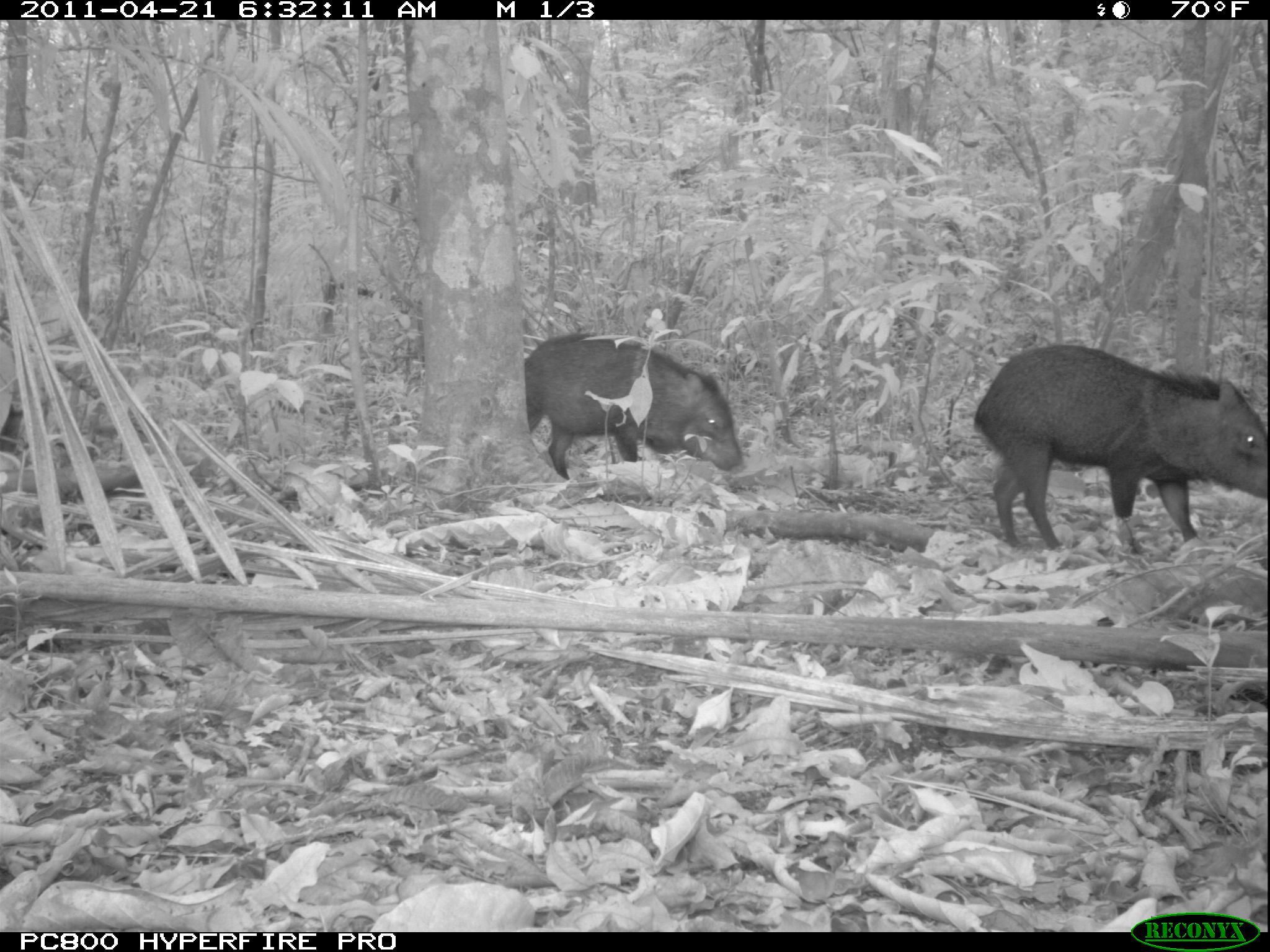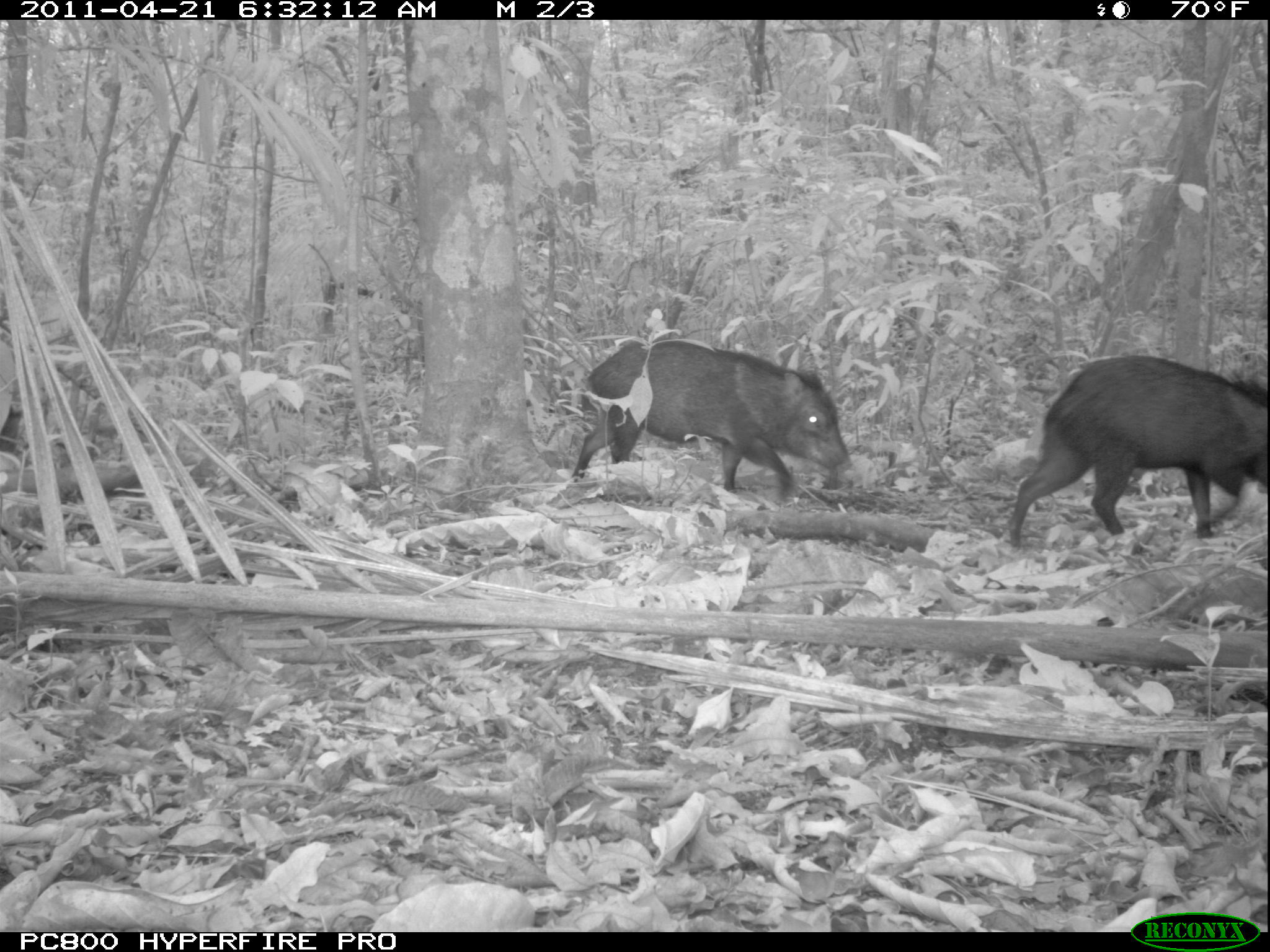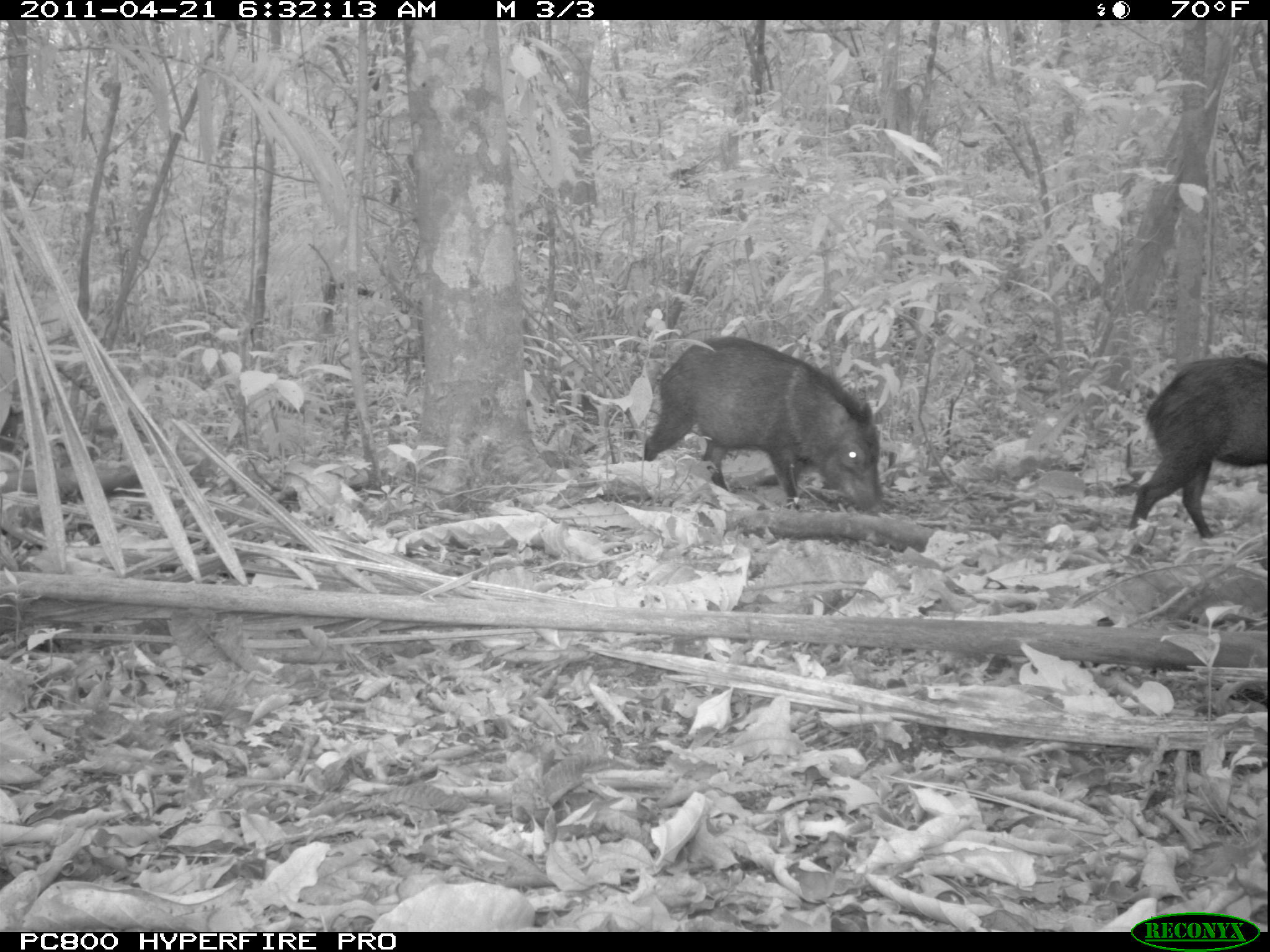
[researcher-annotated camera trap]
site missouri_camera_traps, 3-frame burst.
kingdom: Animalia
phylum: Chordata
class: Mammalia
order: Artiodactyla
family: Tayassuidae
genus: Pecari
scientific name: Pecari tajacu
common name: collared peccary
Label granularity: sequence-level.